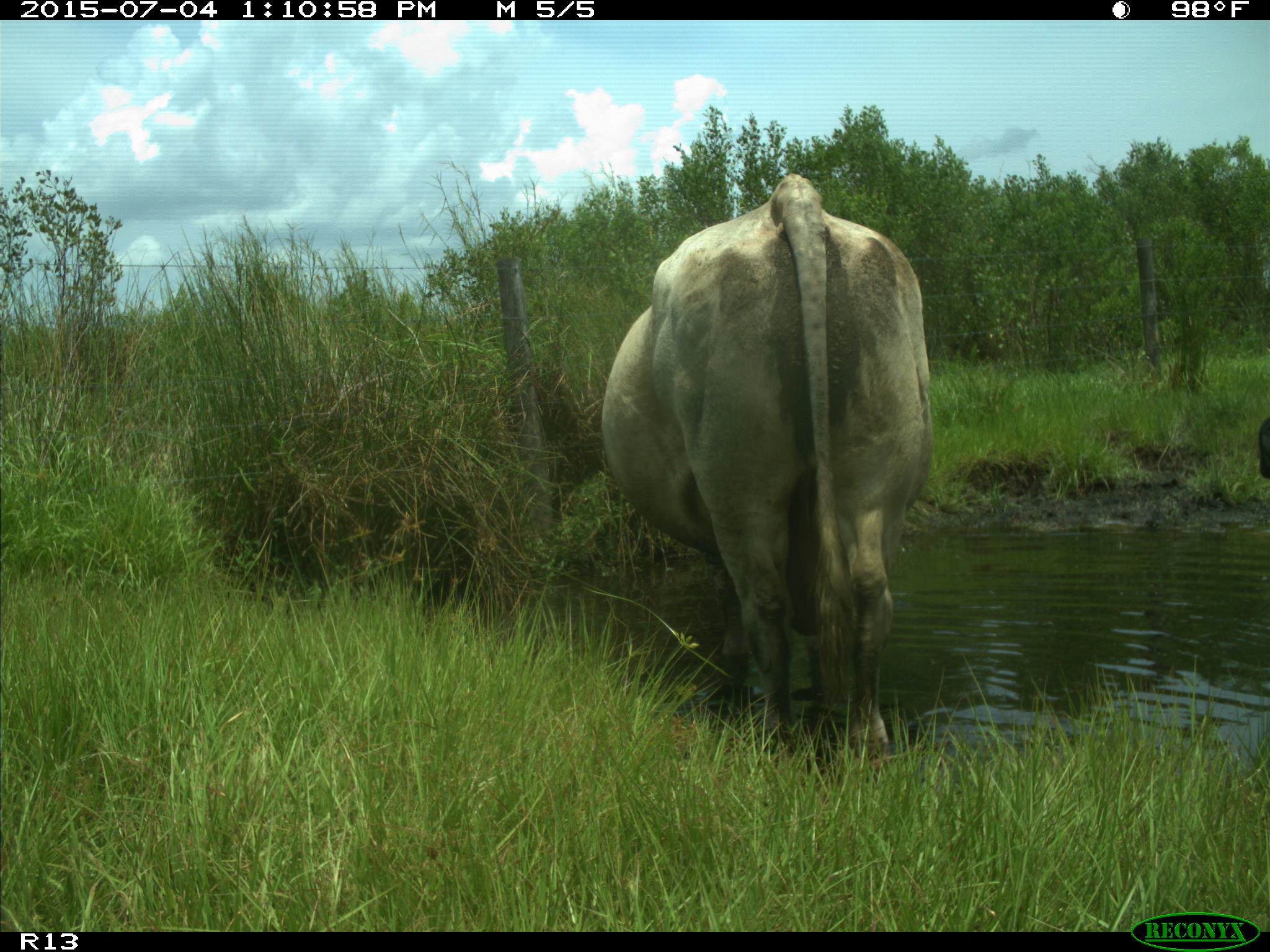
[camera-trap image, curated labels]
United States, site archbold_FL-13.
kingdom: Animalia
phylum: Chordata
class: Mammalia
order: Artiodactyla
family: Bovidae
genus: Bos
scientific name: Bos taurus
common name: domestic cow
Bos taurus (domestic cow).